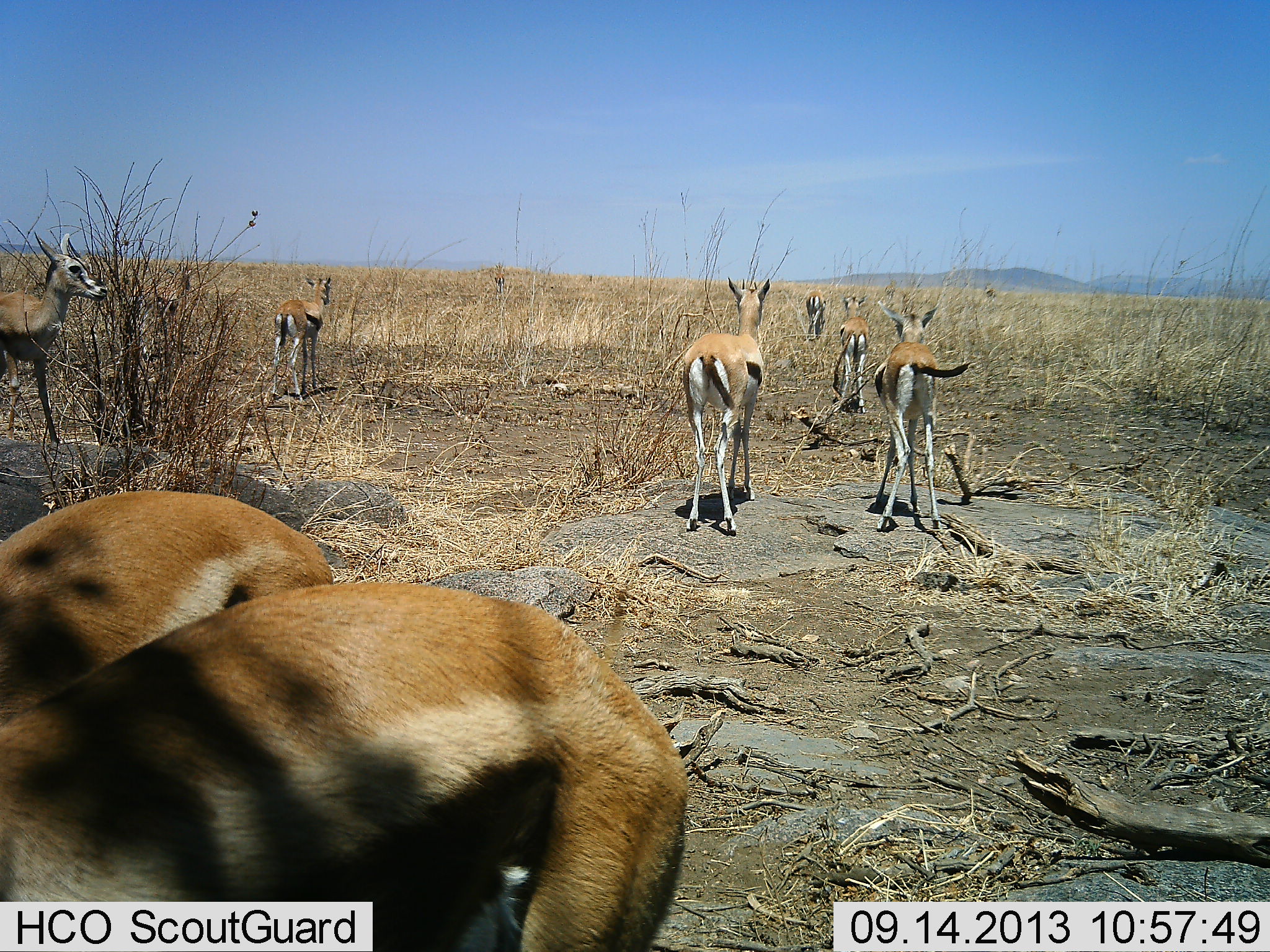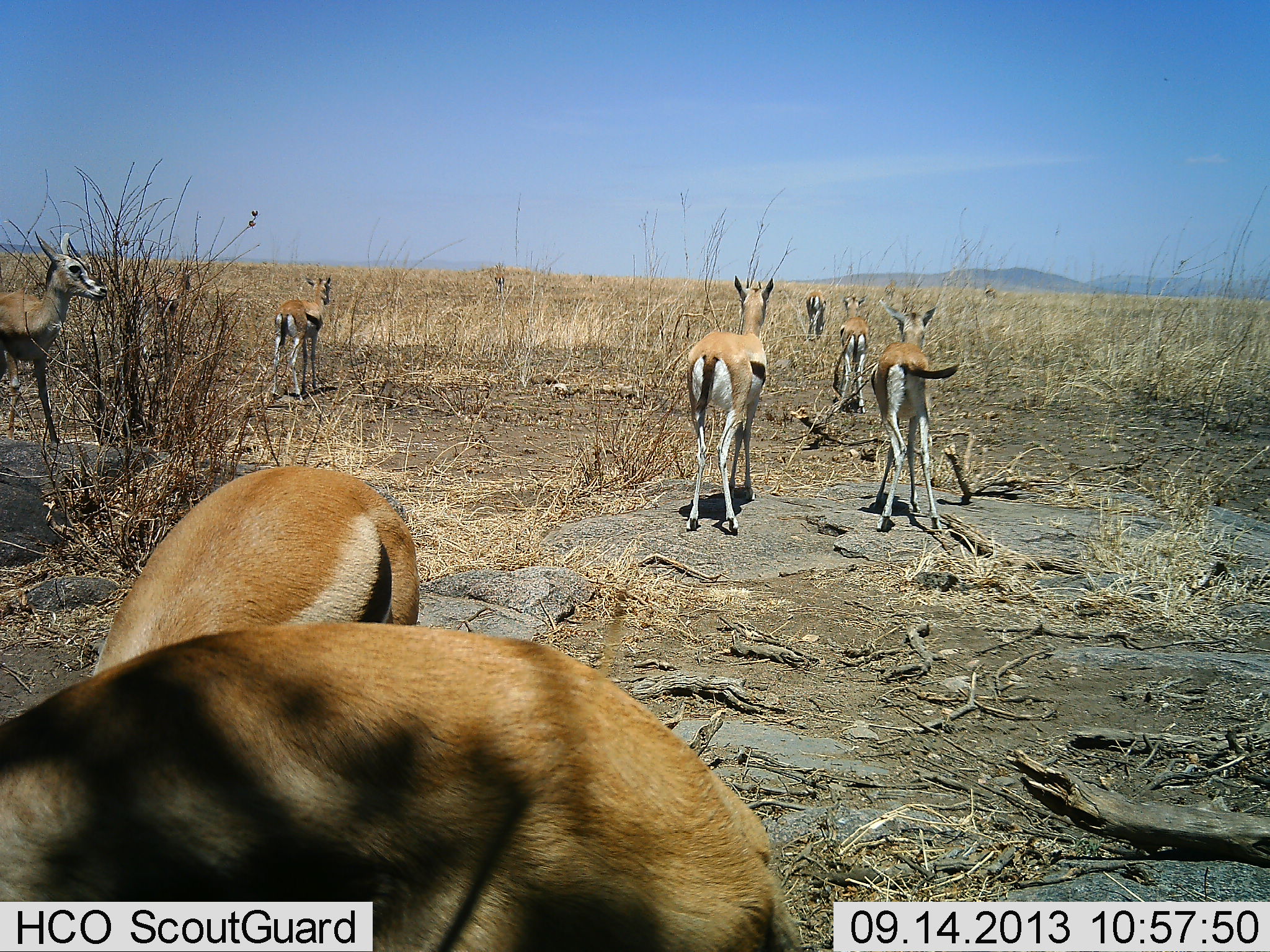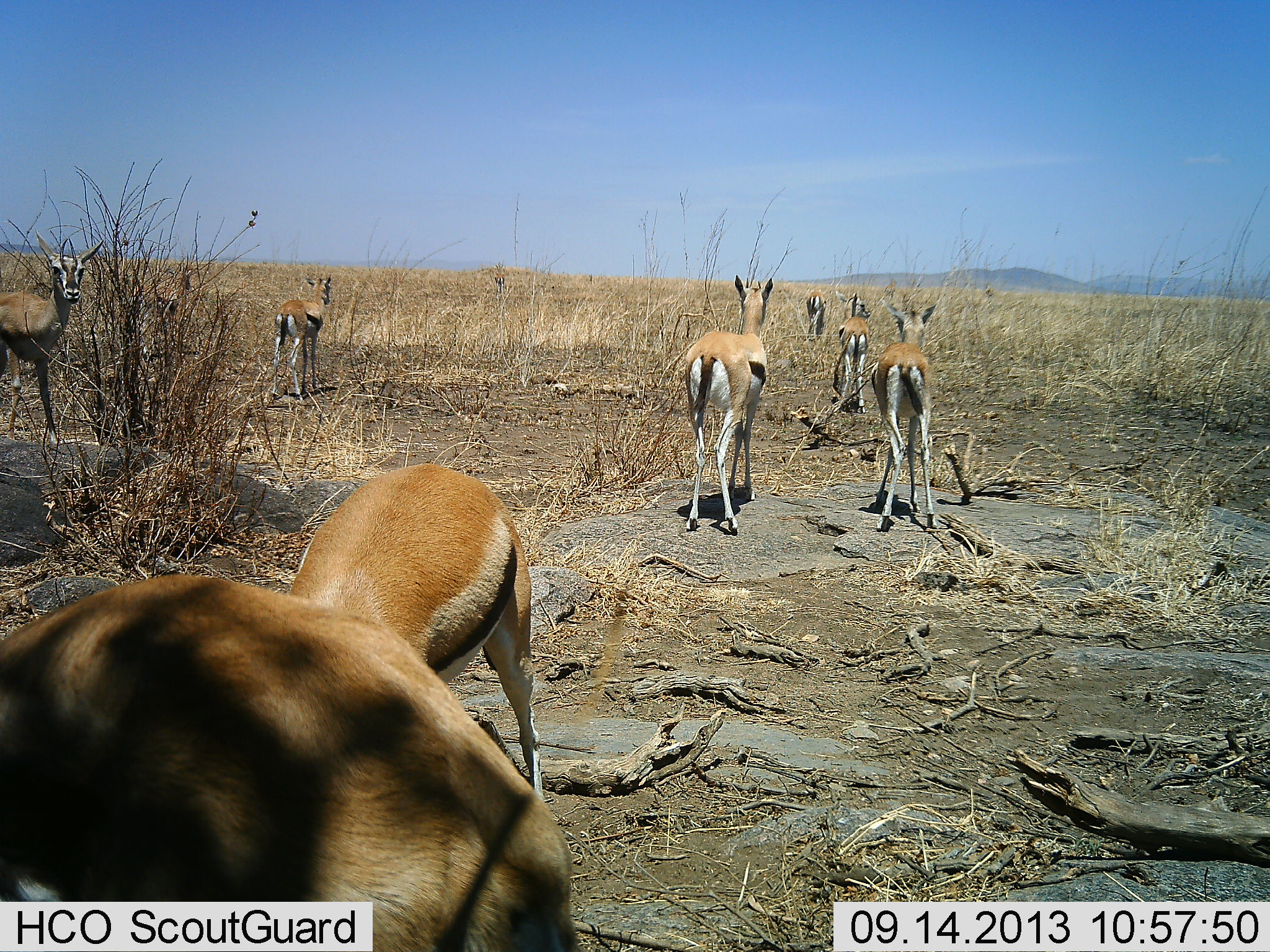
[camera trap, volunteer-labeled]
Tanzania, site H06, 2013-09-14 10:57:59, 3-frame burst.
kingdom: Animalia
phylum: Chordata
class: Mammalia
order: Artiodactyla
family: Bovidae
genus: Eudorcas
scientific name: Eudorcas thomsonii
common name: thomson's gazelle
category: gazellethomsons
Gazellethomsons (thomson's gazelle) (Eudorcas thomsonii), count 8. Behavior (volunteer vote fractions): standing 83%, resting 3%, moving 28%, interacting 14%. Young present (vote fraction): 3%. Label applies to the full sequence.